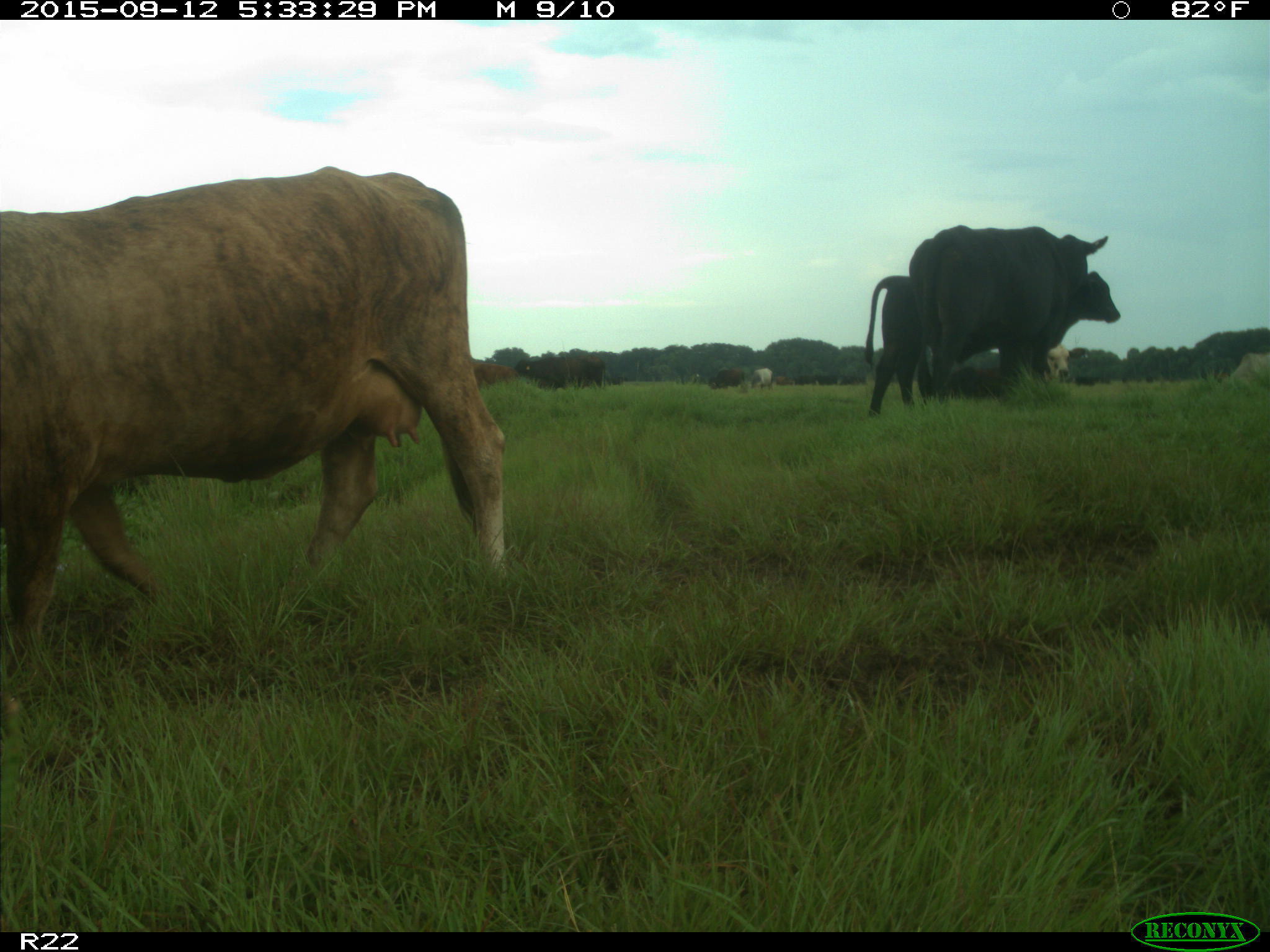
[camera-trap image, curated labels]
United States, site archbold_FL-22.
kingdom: Animalia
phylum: Chordata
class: Mammalia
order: Artiodactyla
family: Bovidae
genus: Bos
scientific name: Bos taurus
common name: domestic cow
Bos taurus (domestic cow).